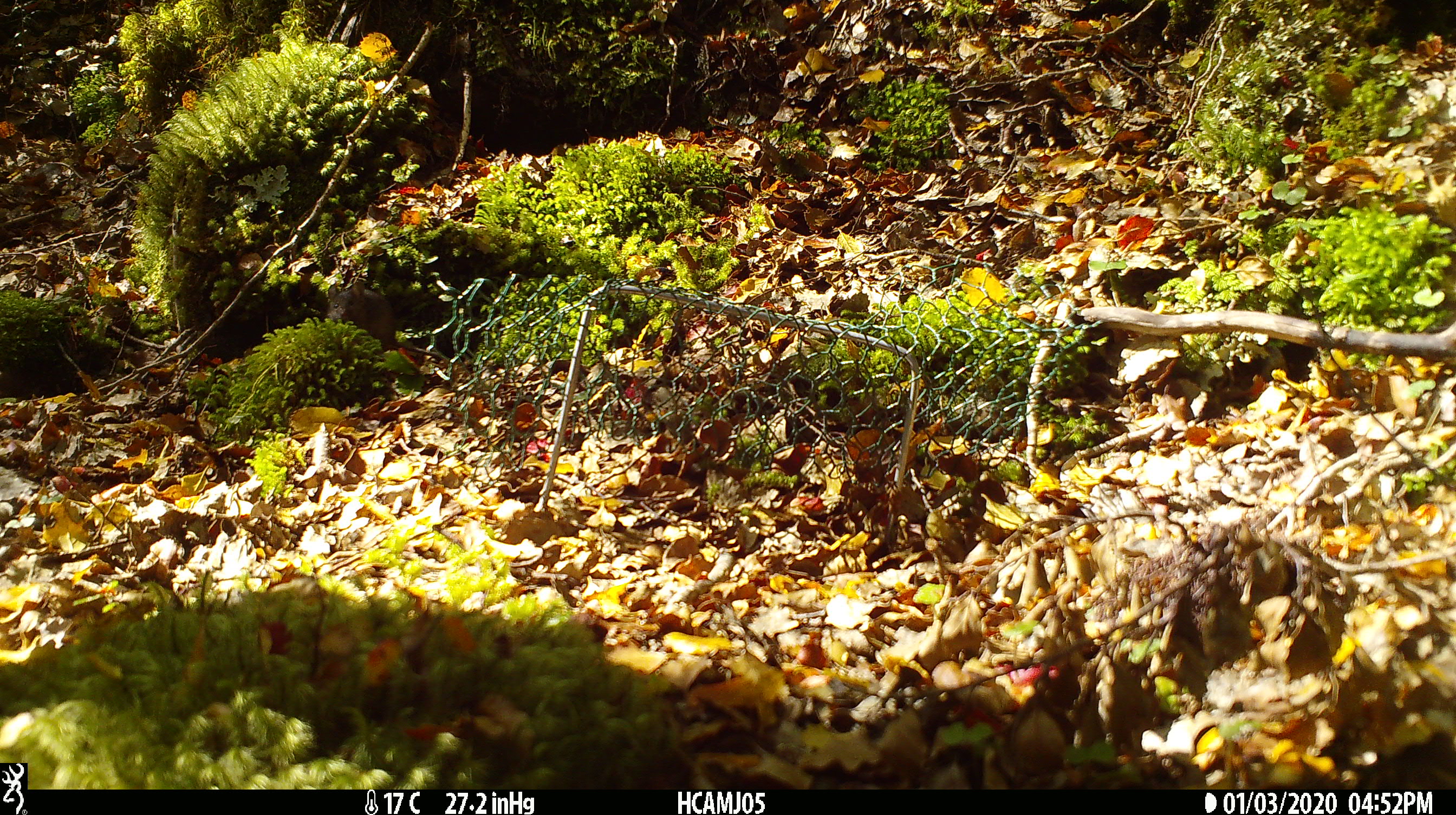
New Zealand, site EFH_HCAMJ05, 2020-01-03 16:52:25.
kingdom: Animalia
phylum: Chordata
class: Mammalia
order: Rodentia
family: Muridae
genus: Mus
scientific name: Mus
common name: mouse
Mouse (Mus).